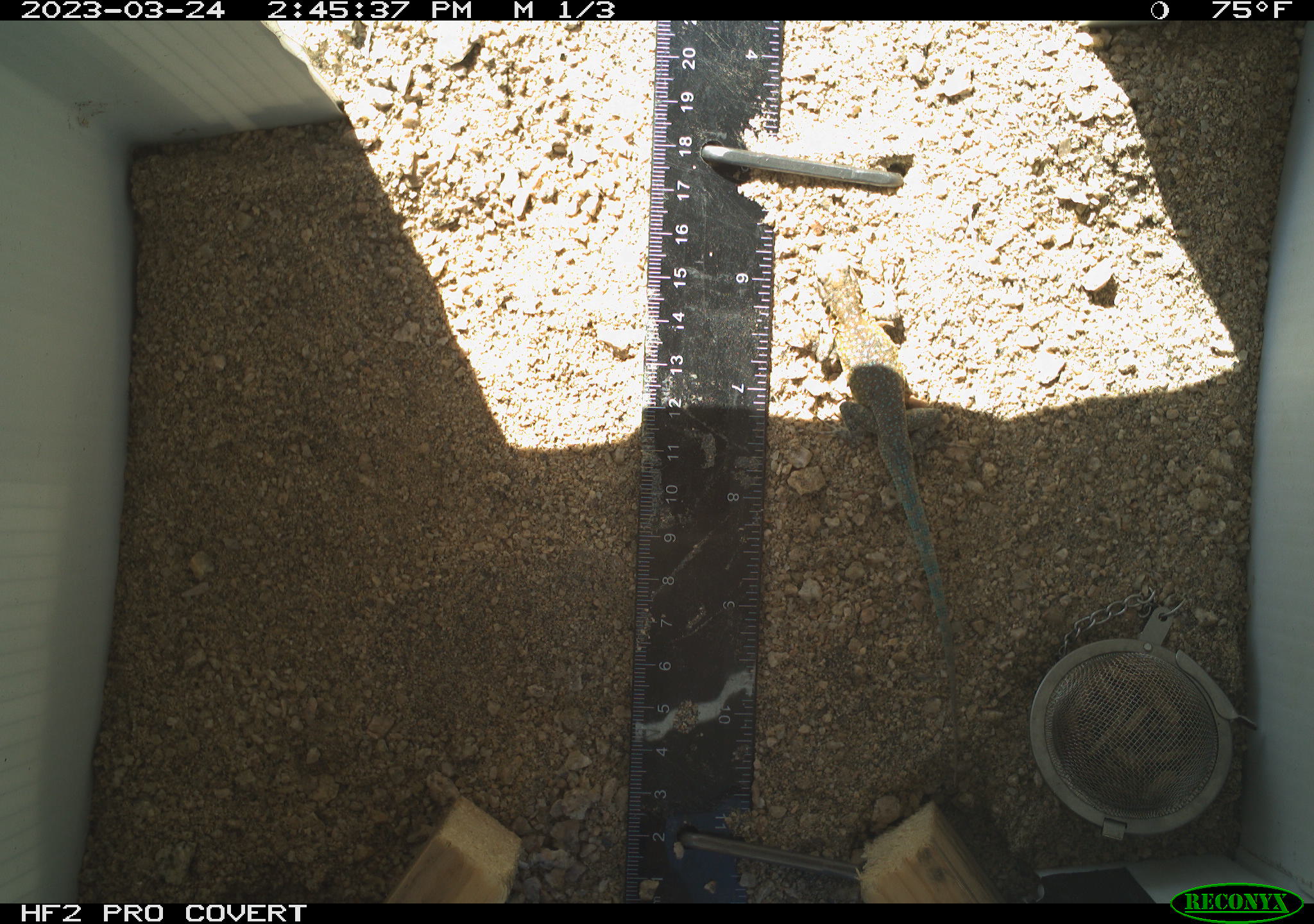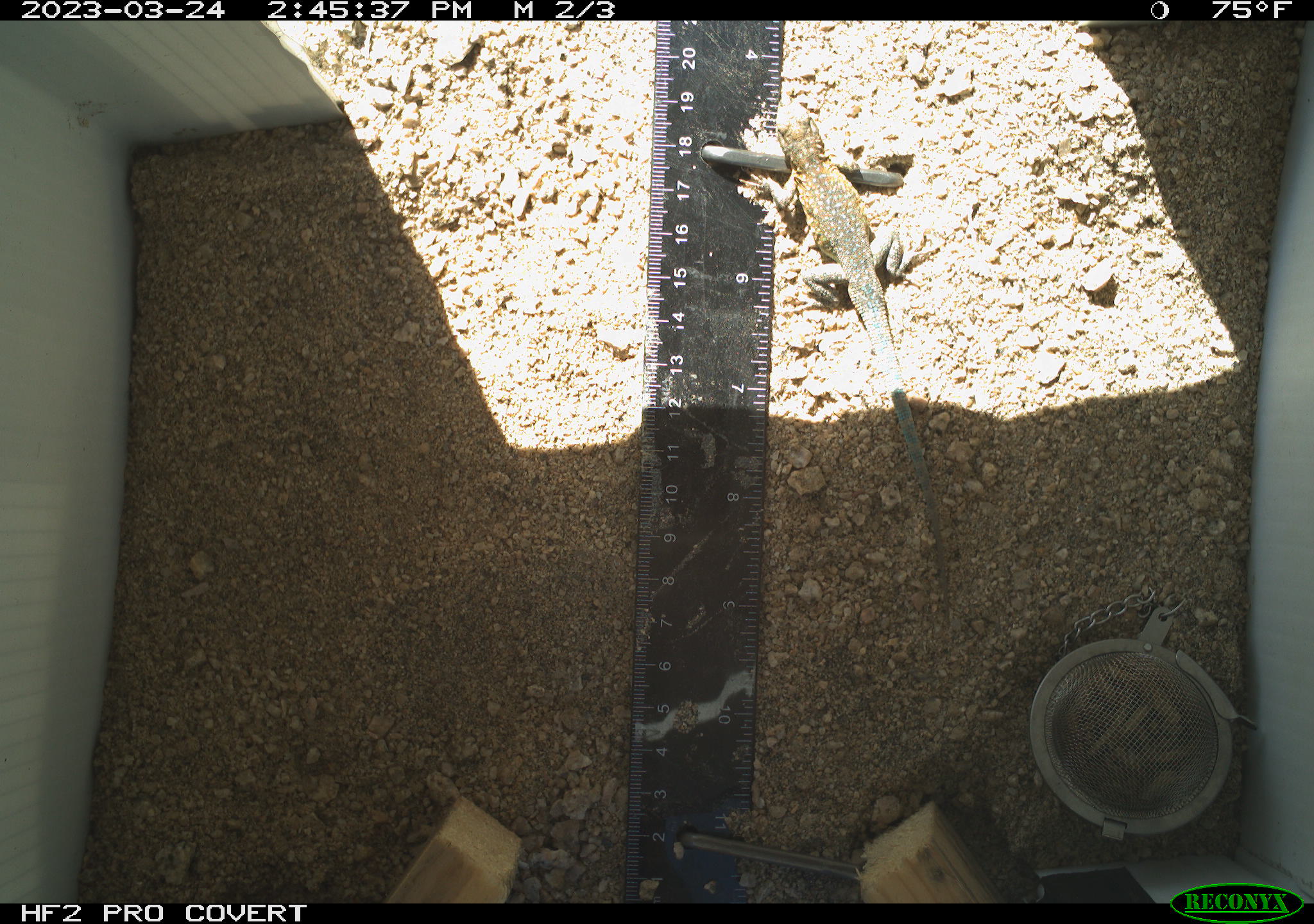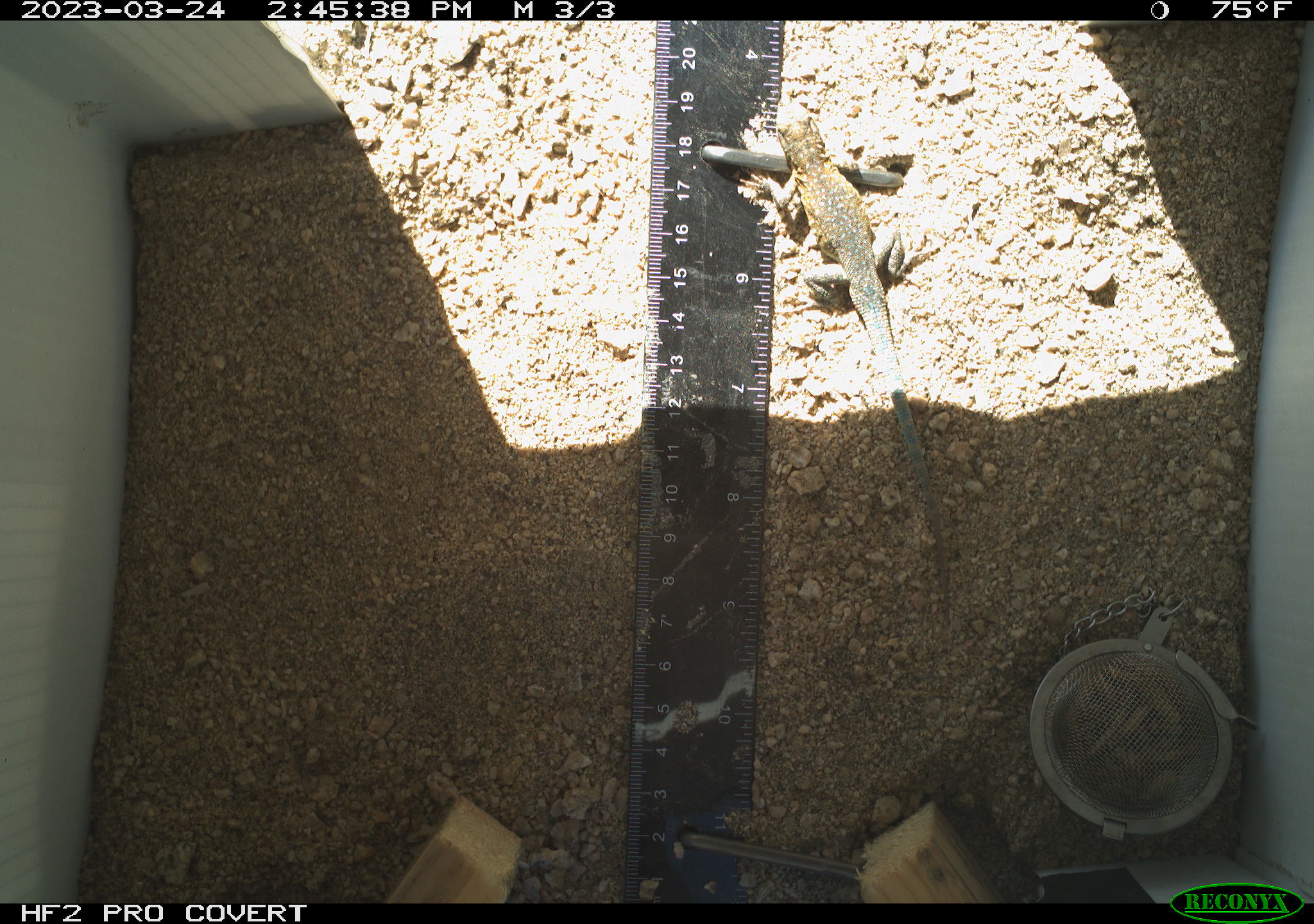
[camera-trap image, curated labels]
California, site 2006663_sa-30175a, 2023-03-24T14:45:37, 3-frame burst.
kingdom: Animalia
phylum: Chordata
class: Reptilia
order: Squamata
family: Phrynosomatidae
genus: Uta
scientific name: Uta stansburiana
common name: common side-blotched lizard